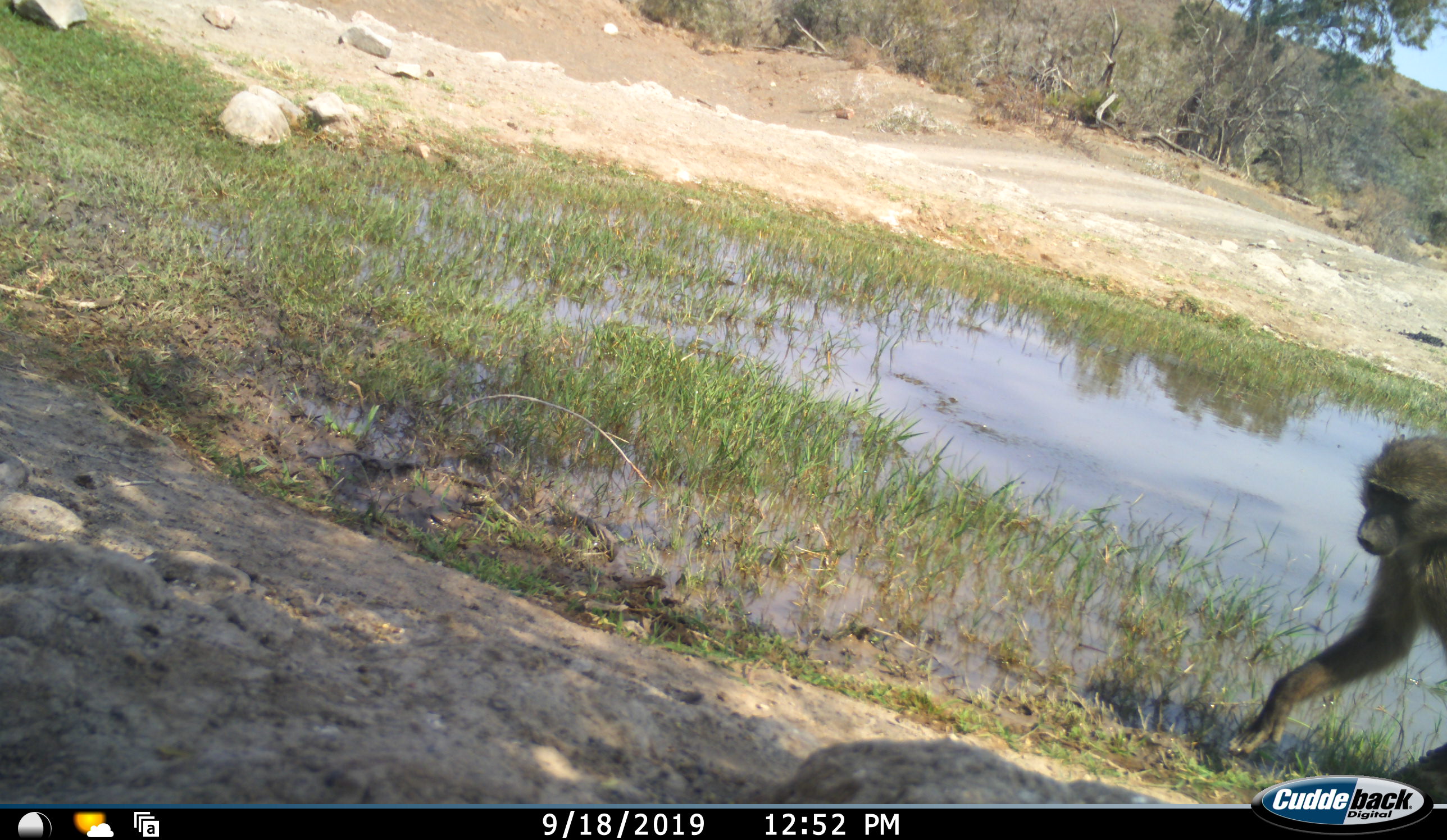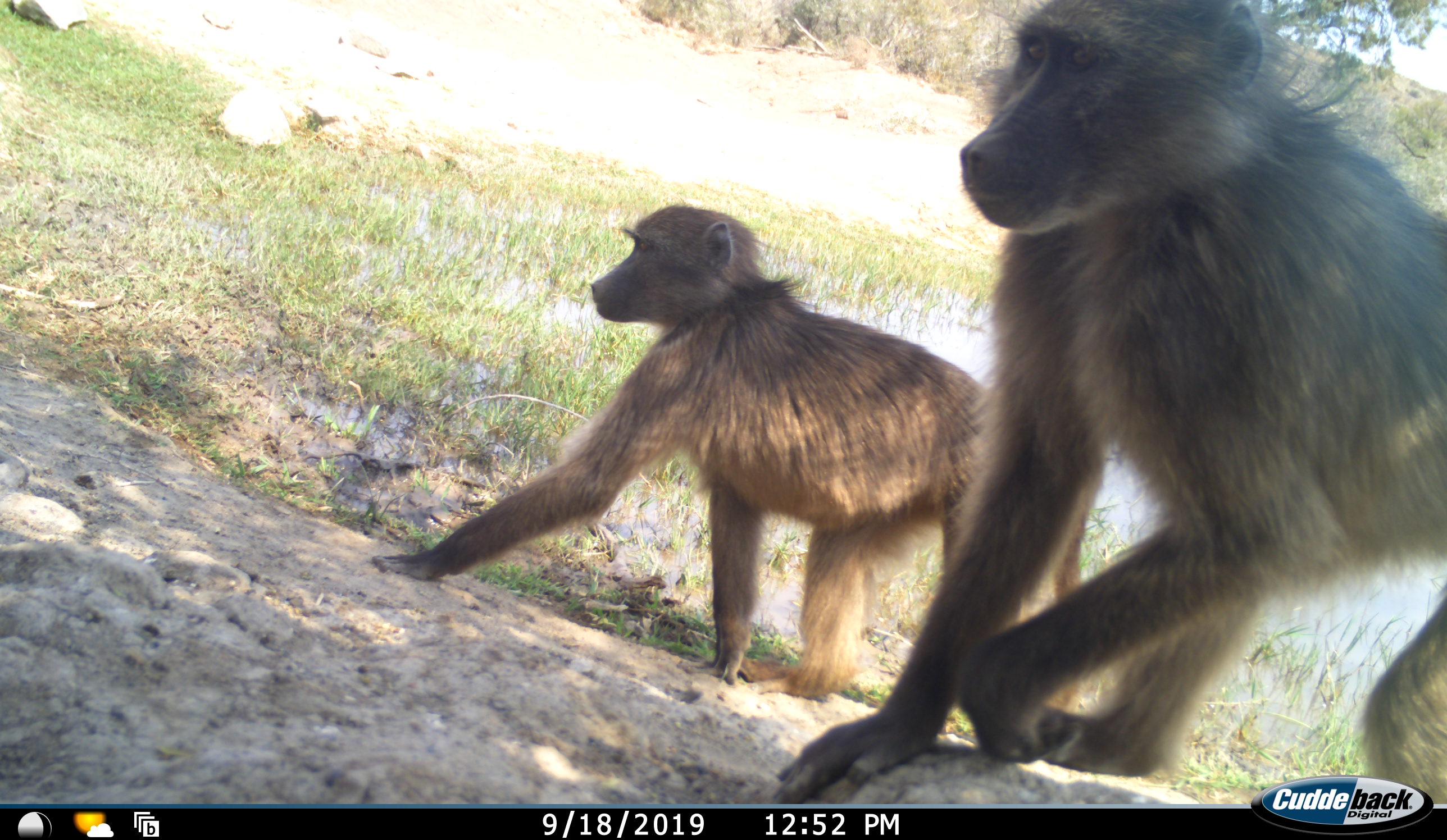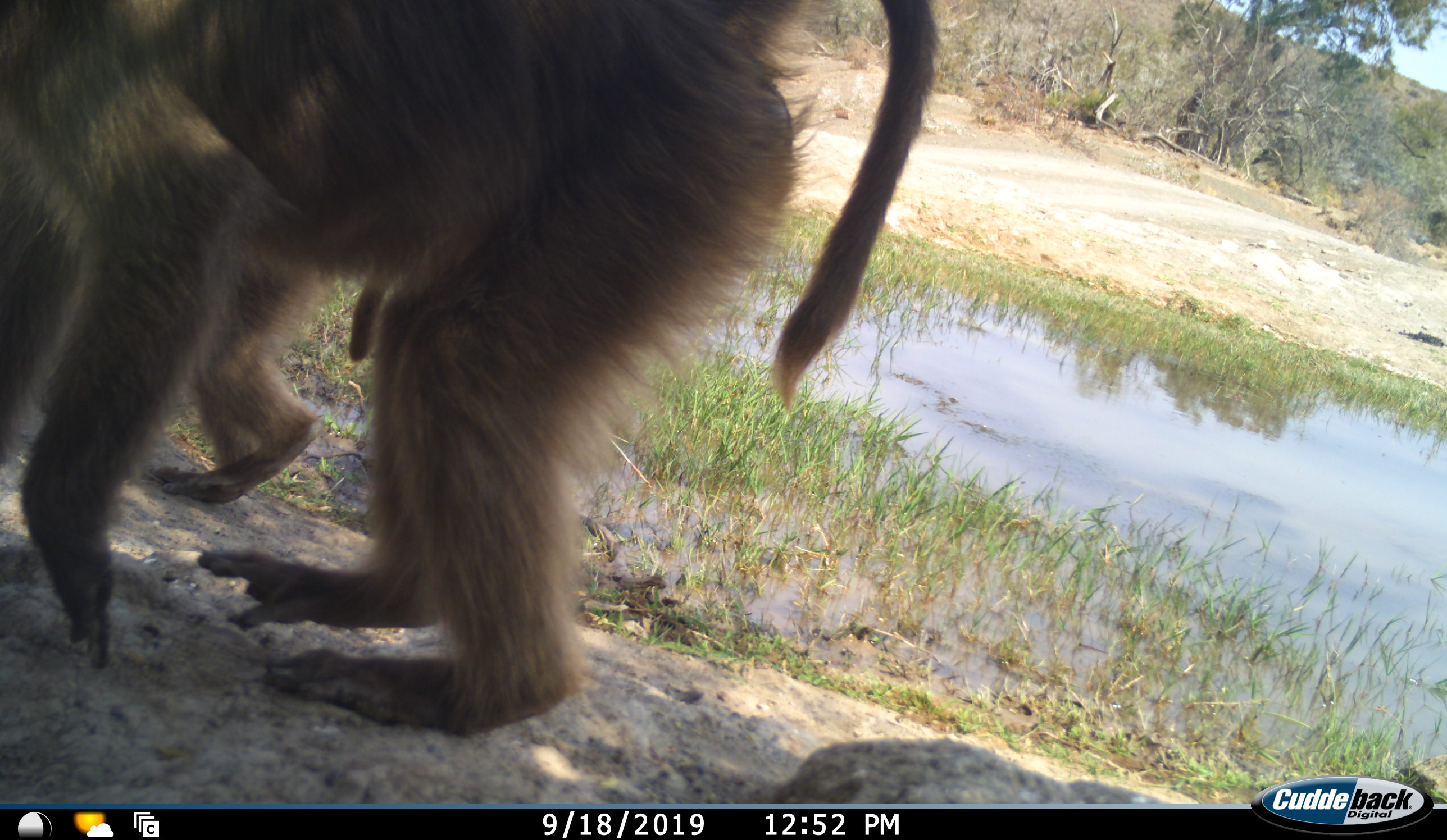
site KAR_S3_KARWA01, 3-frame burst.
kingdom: Animalia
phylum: Chordata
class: Mammalia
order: Primates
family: Cercopithecidae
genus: Papio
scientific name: Papio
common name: baboon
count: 2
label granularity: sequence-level